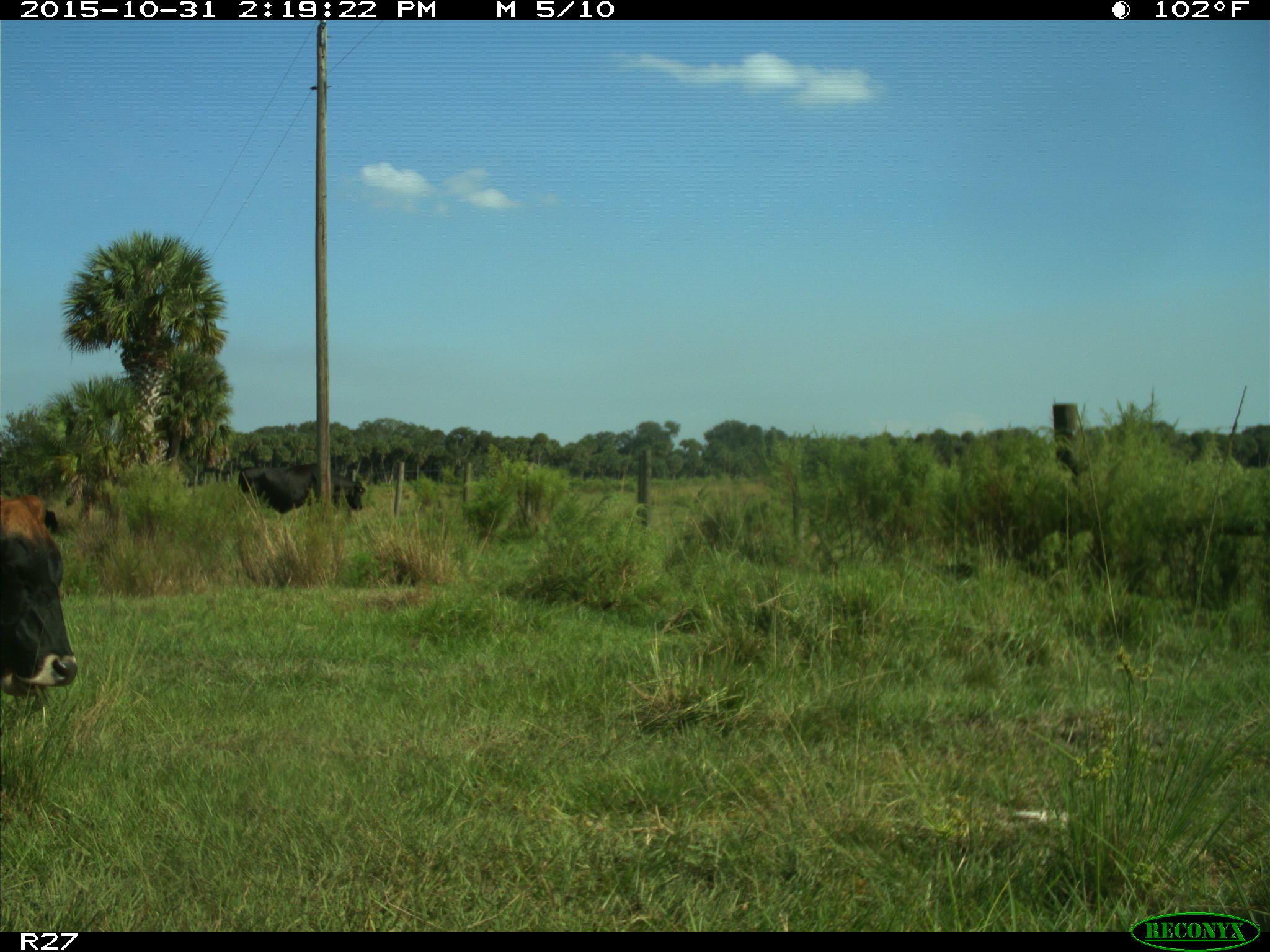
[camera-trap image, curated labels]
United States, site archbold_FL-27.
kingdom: Animalia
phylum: Chordata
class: Mammalia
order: Artiodactyla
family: Bovidae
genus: Bos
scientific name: Bos taurus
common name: domestic cow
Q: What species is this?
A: Bos taurus (domestic cow).